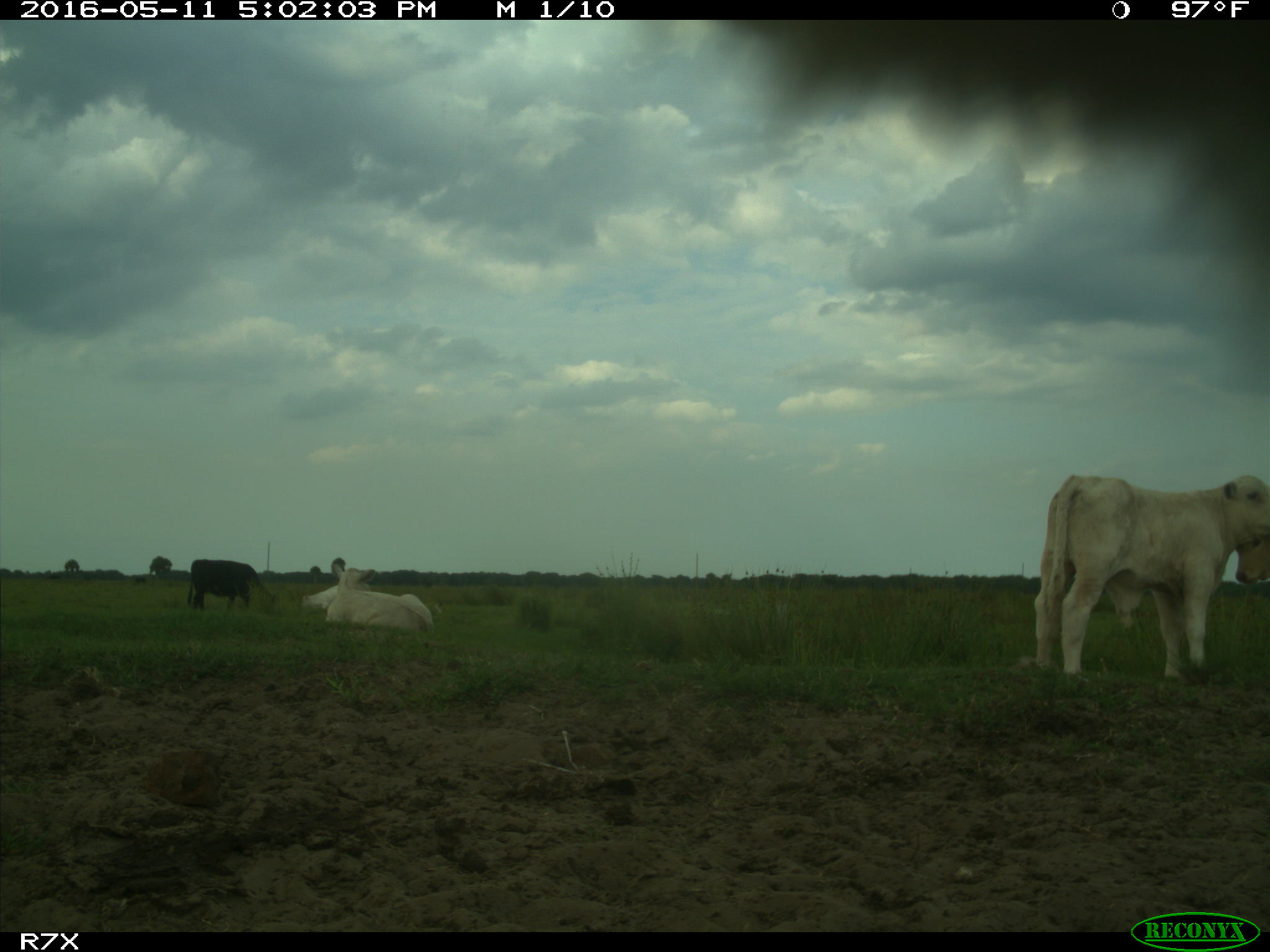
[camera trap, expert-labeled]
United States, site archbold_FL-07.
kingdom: Animalia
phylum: Chordata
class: Mammalia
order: Artiodactyla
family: Bovidae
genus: Bos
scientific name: Bos taurus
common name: domestic cow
Bos taurus (domestic cow).